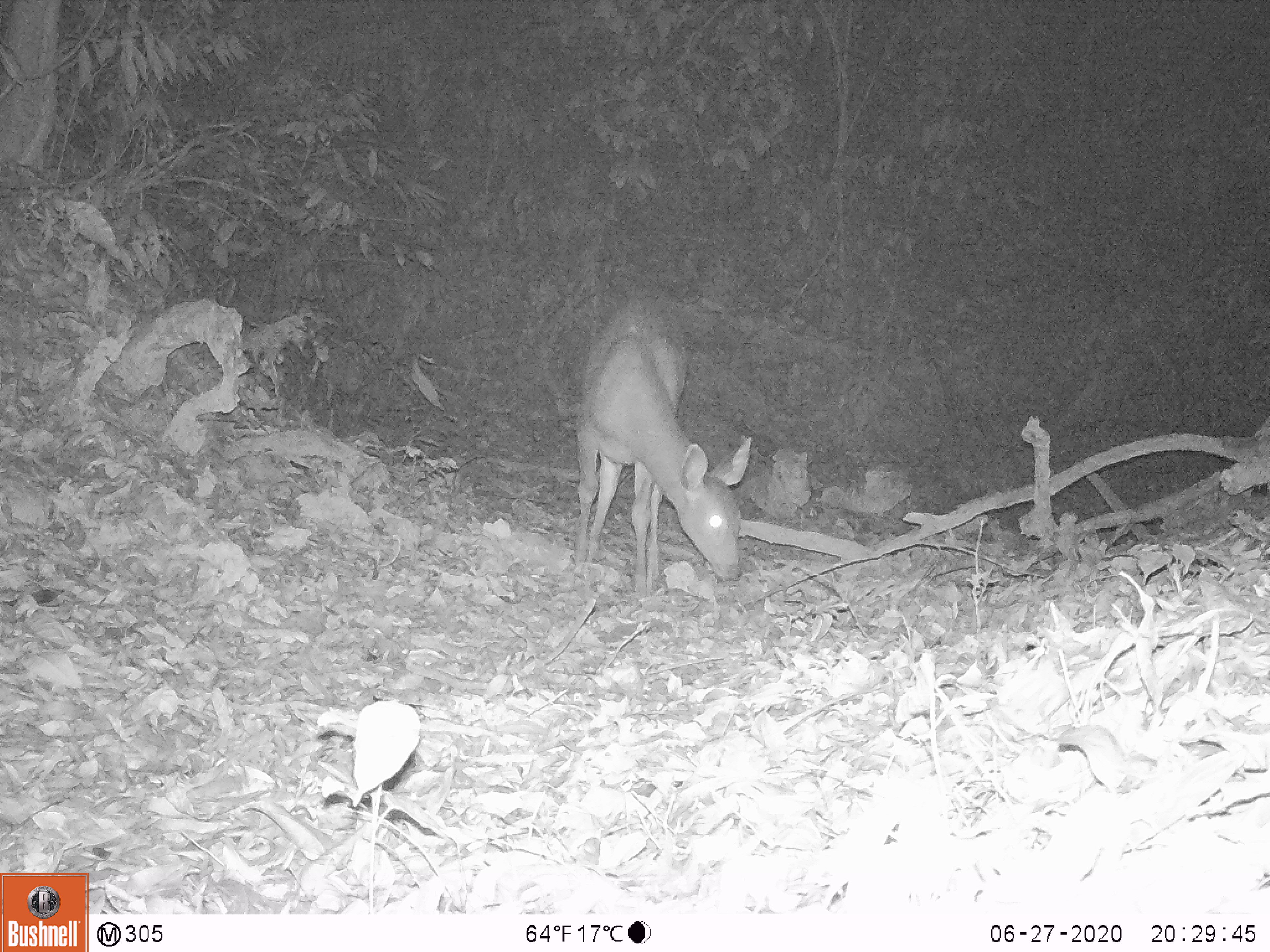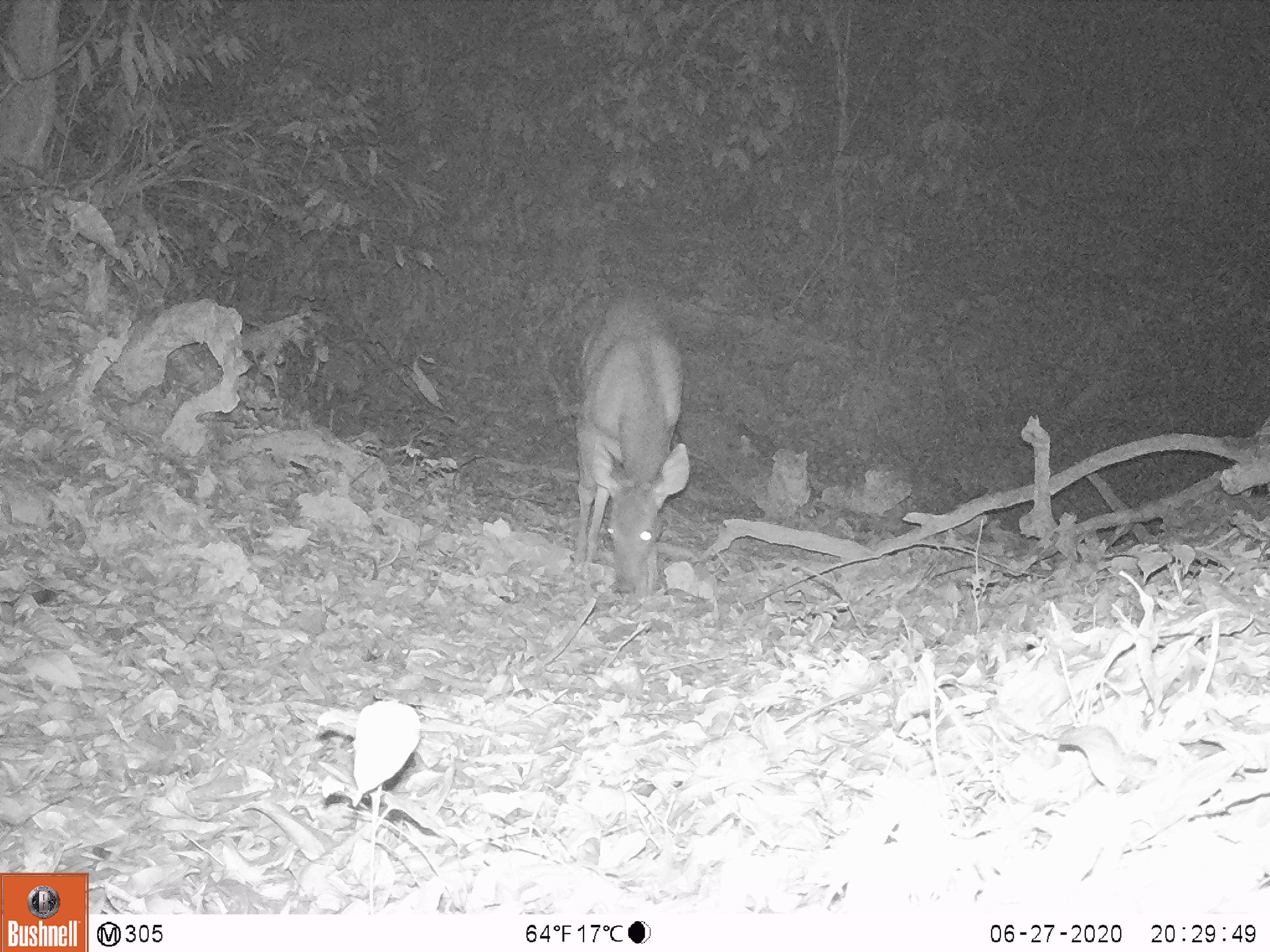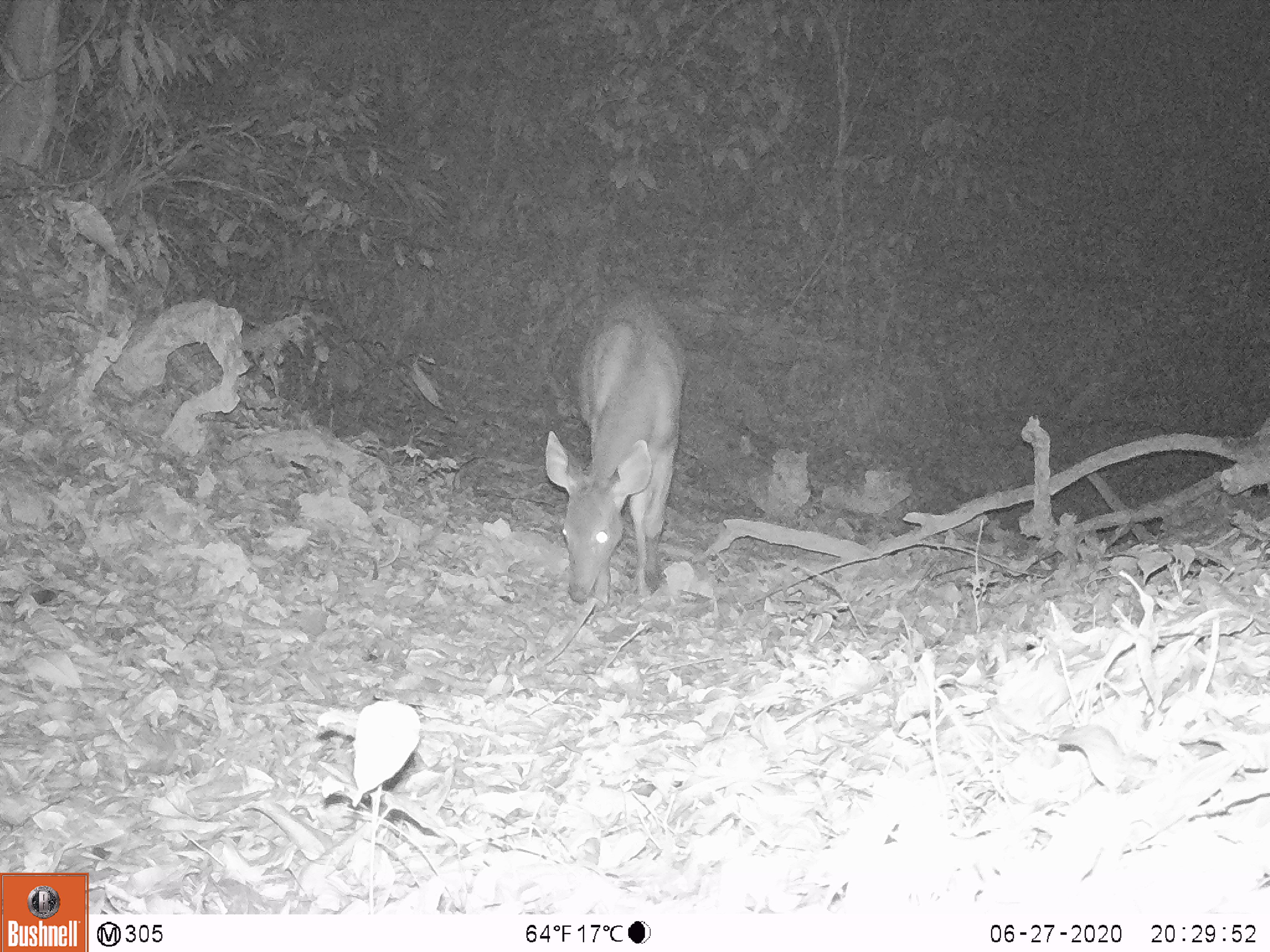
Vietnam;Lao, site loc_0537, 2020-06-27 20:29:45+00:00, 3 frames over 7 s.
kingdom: Animalia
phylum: Chordata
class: Mammalia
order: Artiodactyla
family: Cervidae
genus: Rusa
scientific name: Rusa unicolor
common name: sambar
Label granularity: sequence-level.